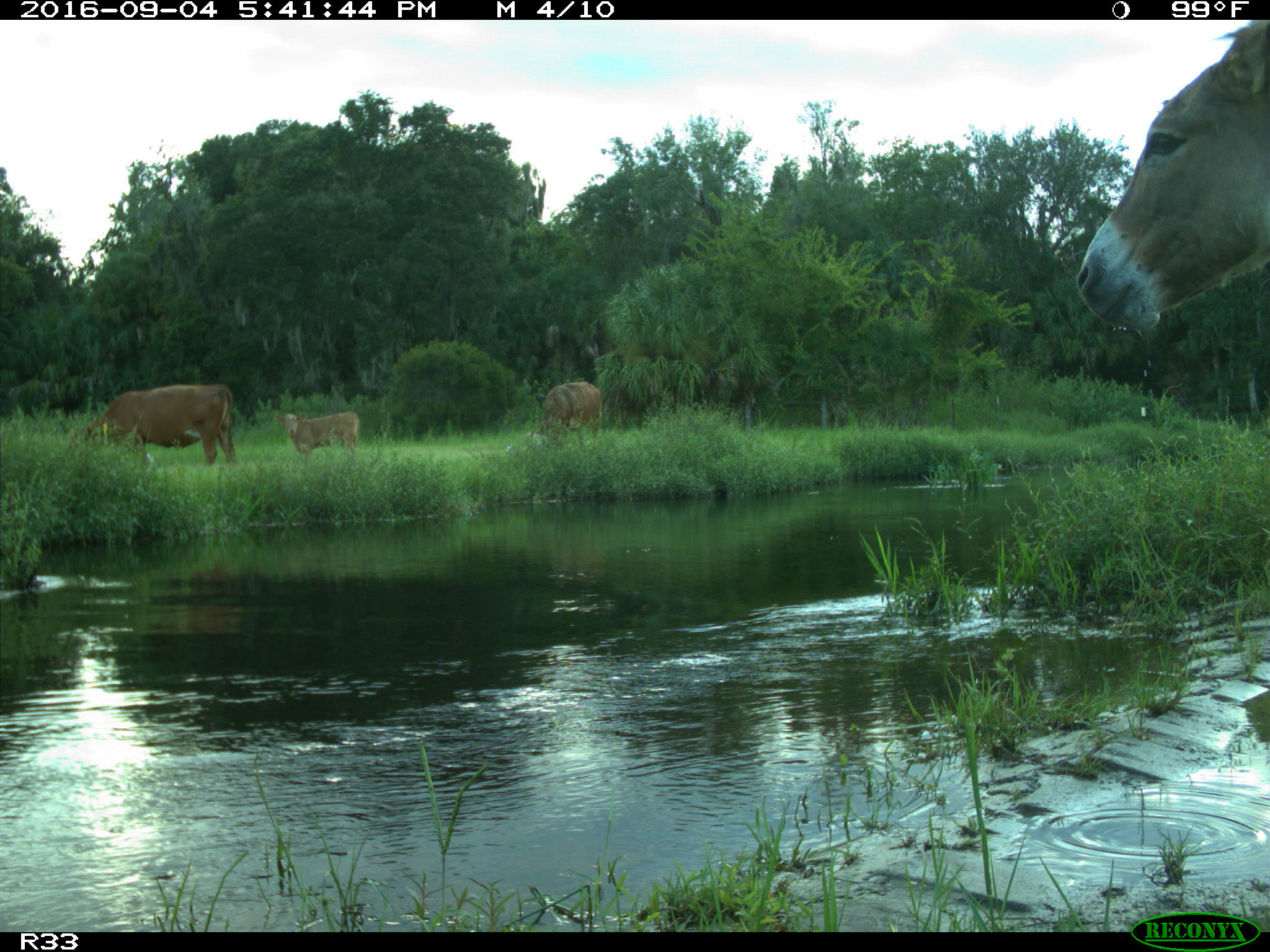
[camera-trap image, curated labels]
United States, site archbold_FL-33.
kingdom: Animalia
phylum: Chordata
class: Mammalia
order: Artiodactyla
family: Bovidae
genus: Bos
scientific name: Bos taurus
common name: domestic cow